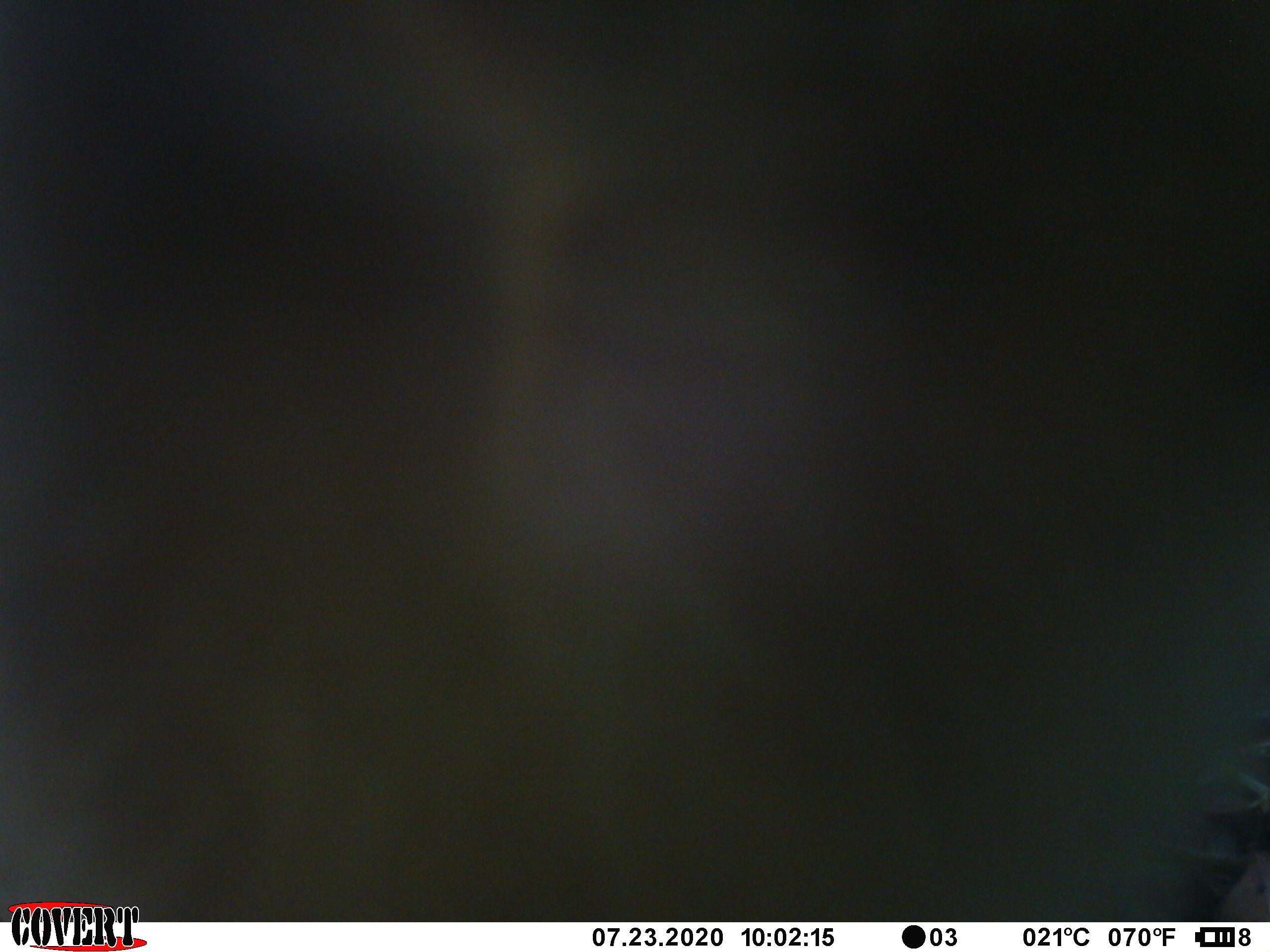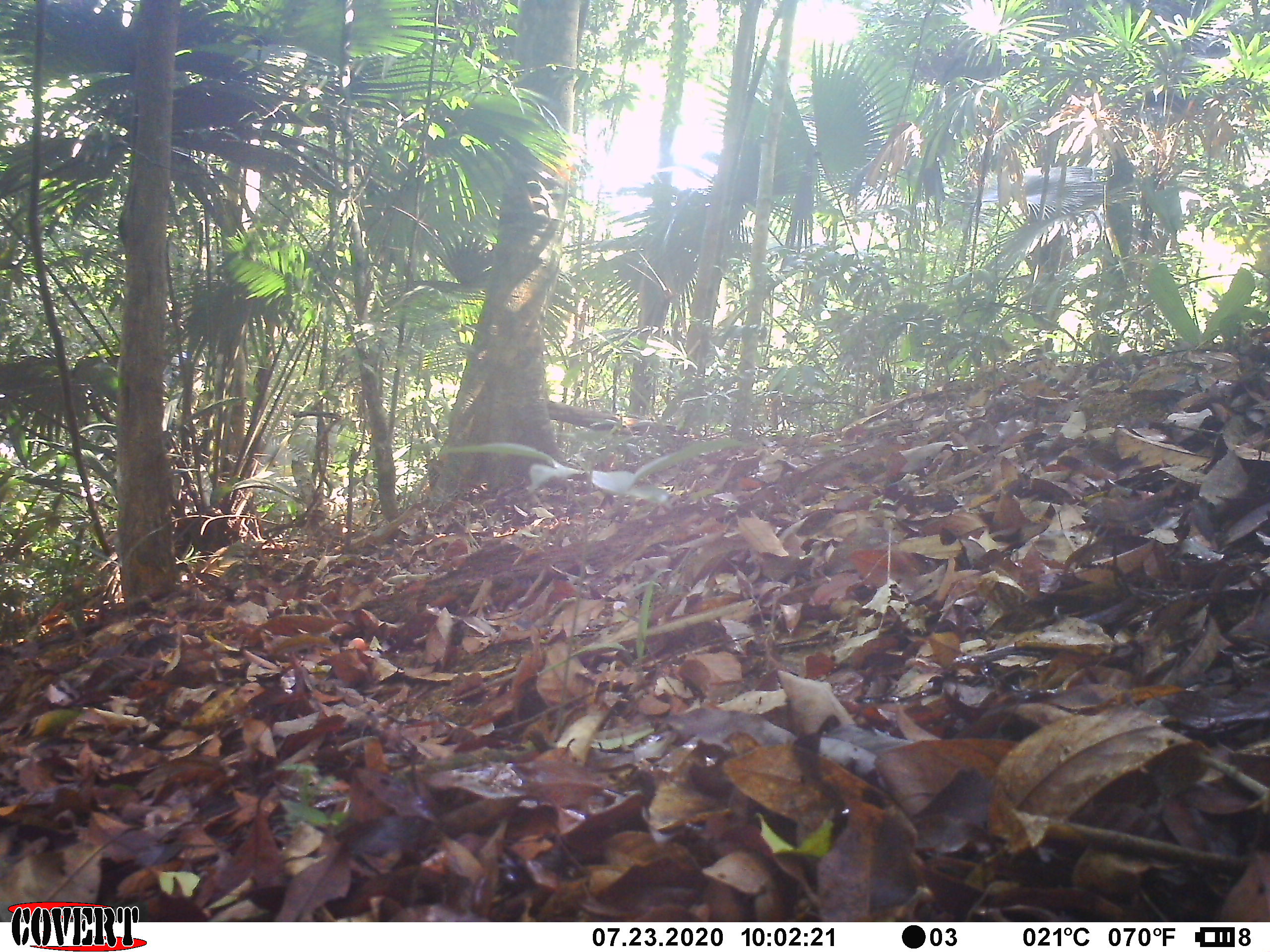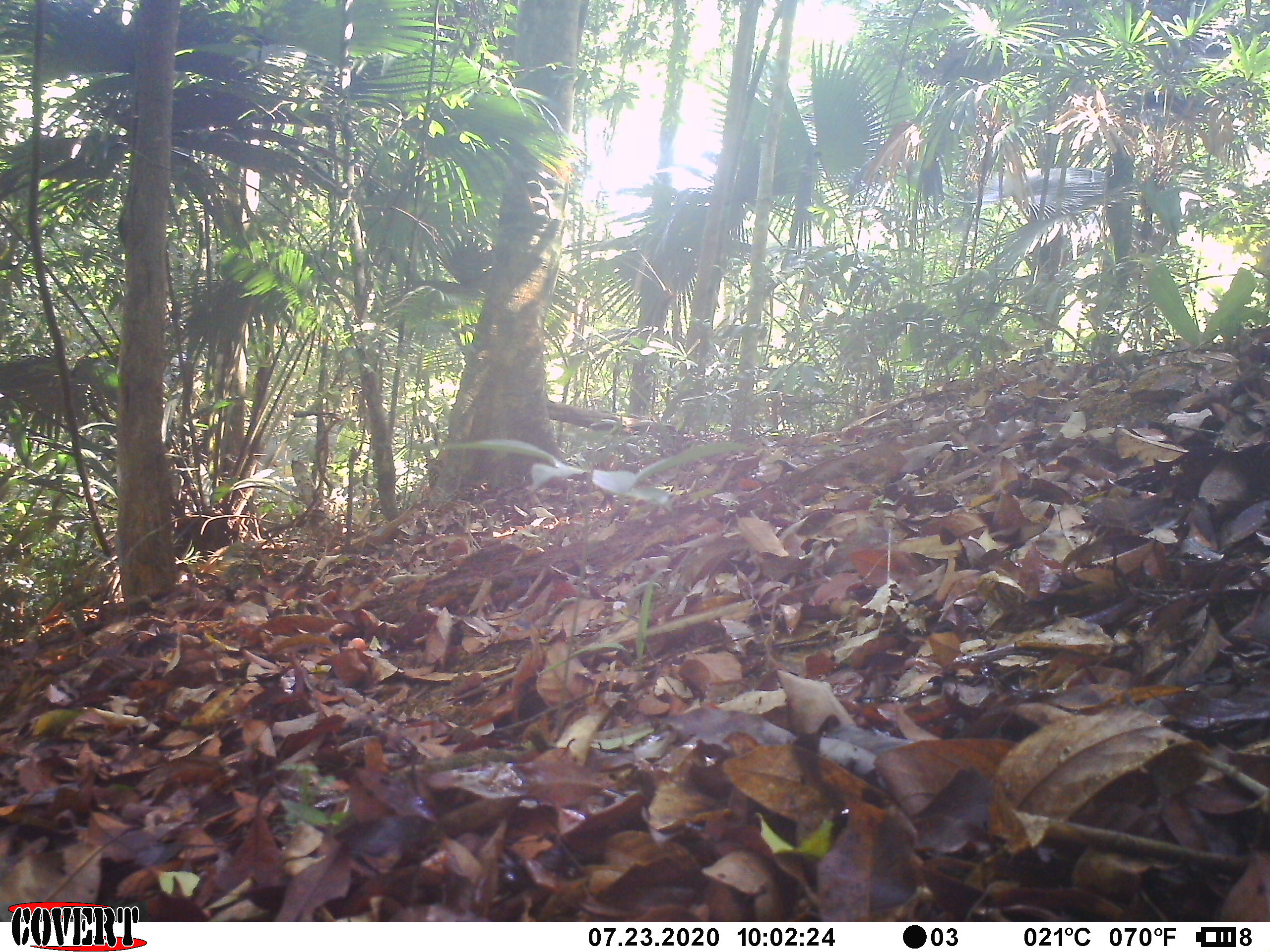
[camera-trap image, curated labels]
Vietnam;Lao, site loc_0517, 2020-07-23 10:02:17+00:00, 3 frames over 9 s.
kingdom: Animalia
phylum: Chordata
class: Mammalia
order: Primates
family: Cercopithecidae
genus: Macaca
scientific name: Macaca nemestrina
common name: pig-tailed macaque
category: pig tailed macaque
Pig tailed macaque (pig-tailed macaque) (Macaca nemestrina). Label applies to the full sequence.